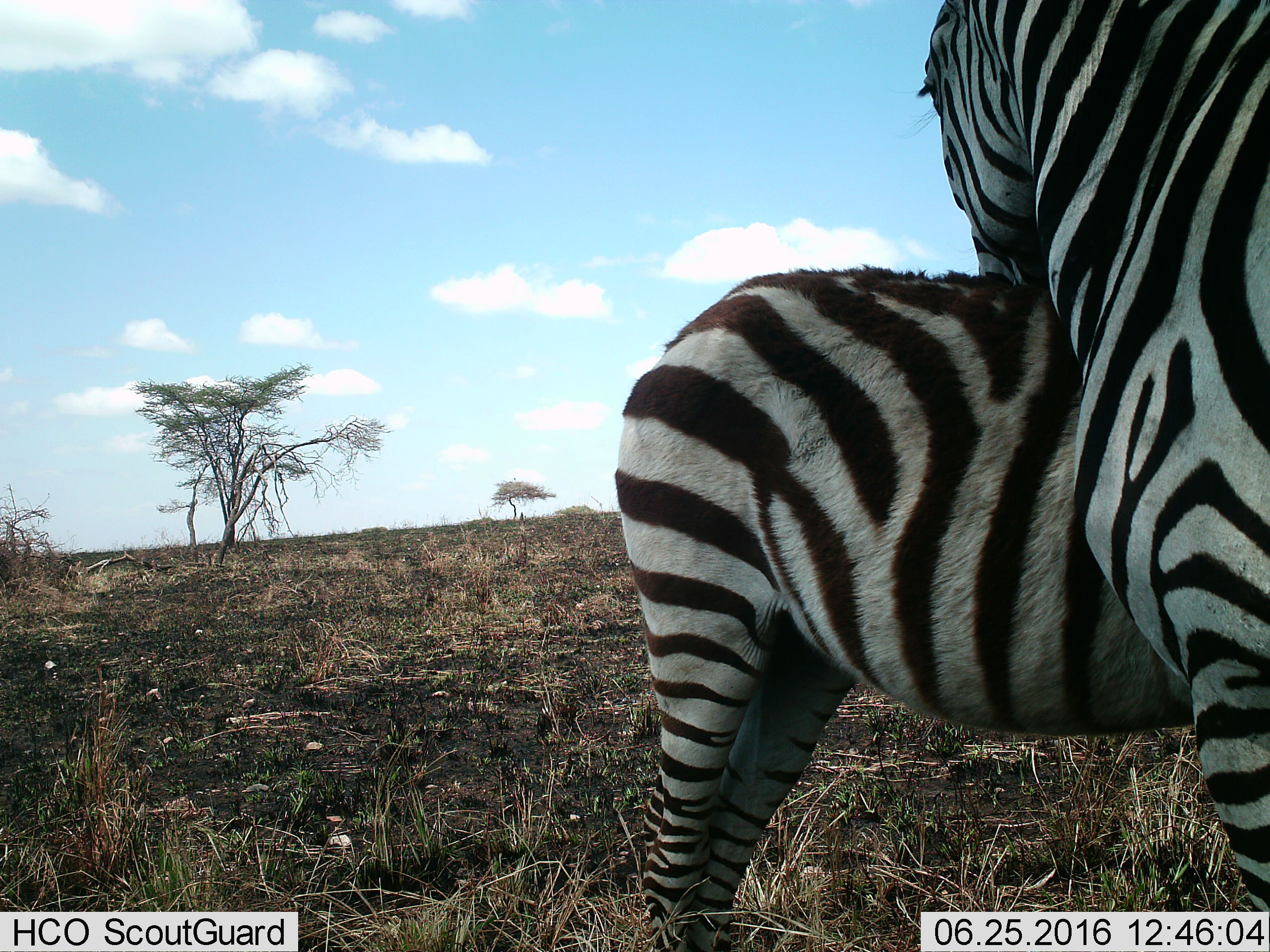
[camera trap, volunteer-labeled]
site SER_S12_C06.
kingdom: Animalia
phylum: Chordata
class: Mammalia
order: Perissodactyla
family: Equidae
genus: Equus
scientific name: Equus quagga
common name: plains zebra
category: zebraplains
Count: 2.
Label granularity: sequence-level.